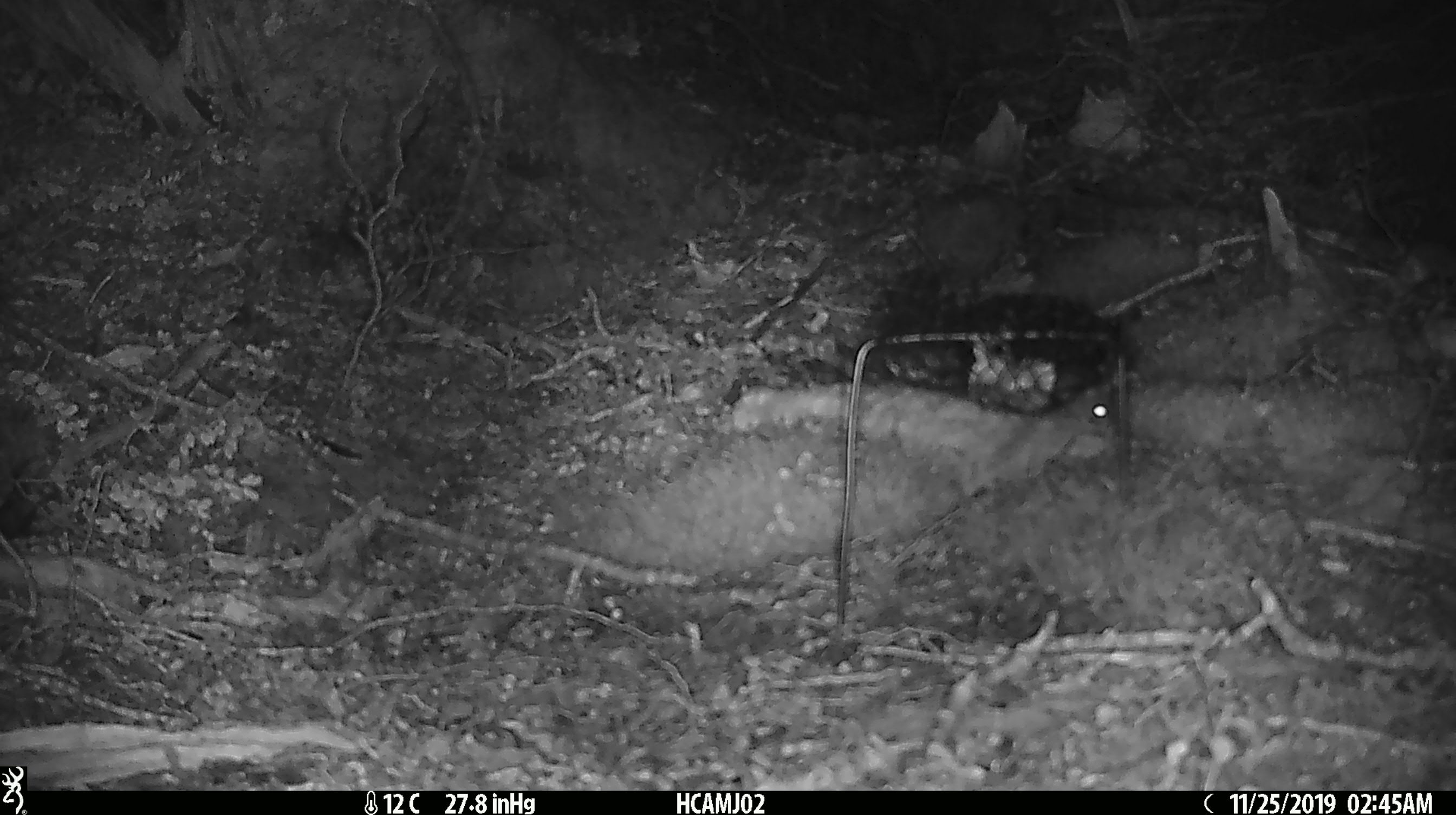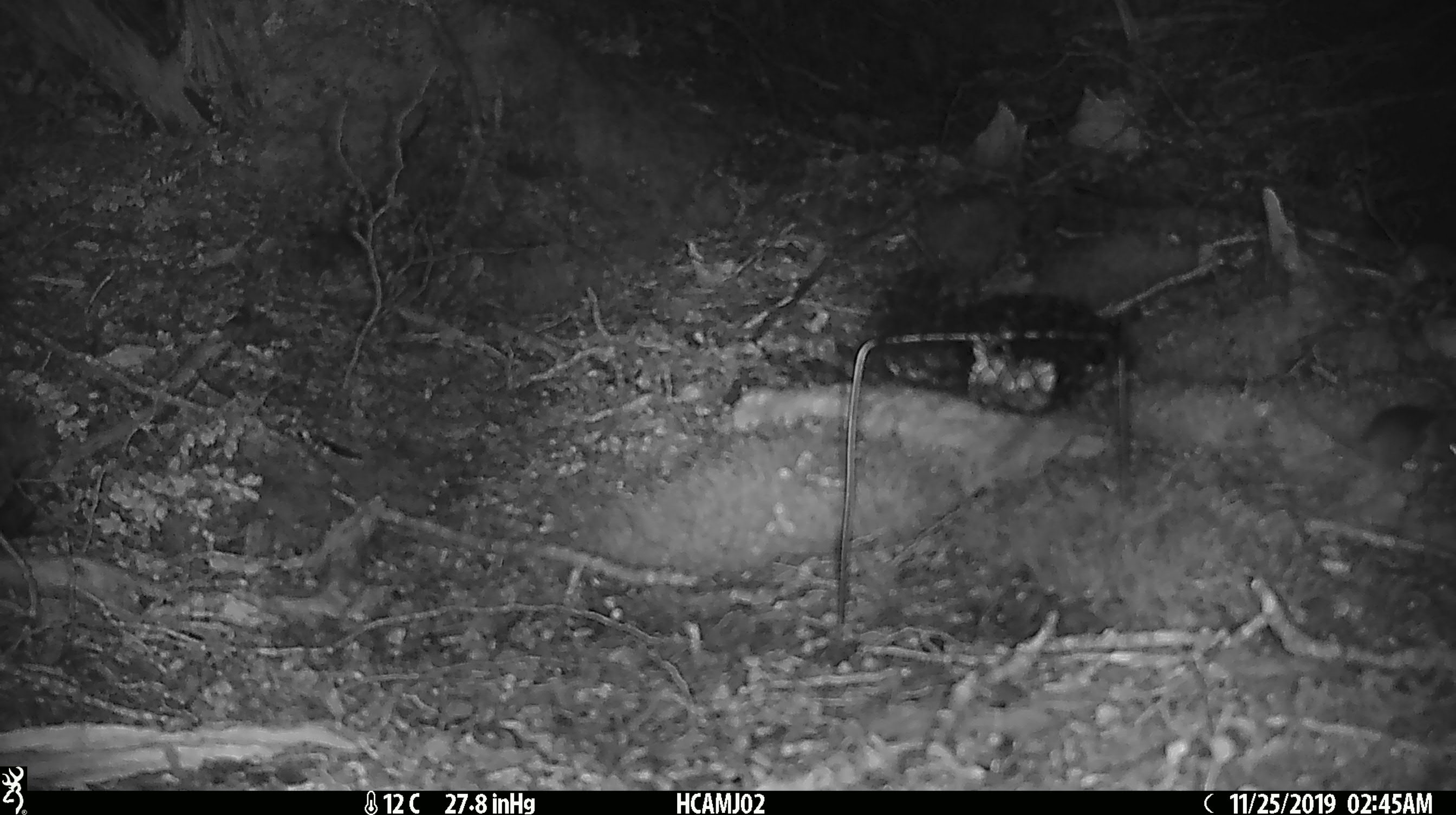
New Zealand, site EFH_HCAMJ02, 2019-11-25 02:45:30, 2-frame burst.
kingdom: Animalia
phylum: Chordata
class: Mammalia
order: Rodentia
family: Muridae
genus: Mus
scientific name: Mus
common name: mouse